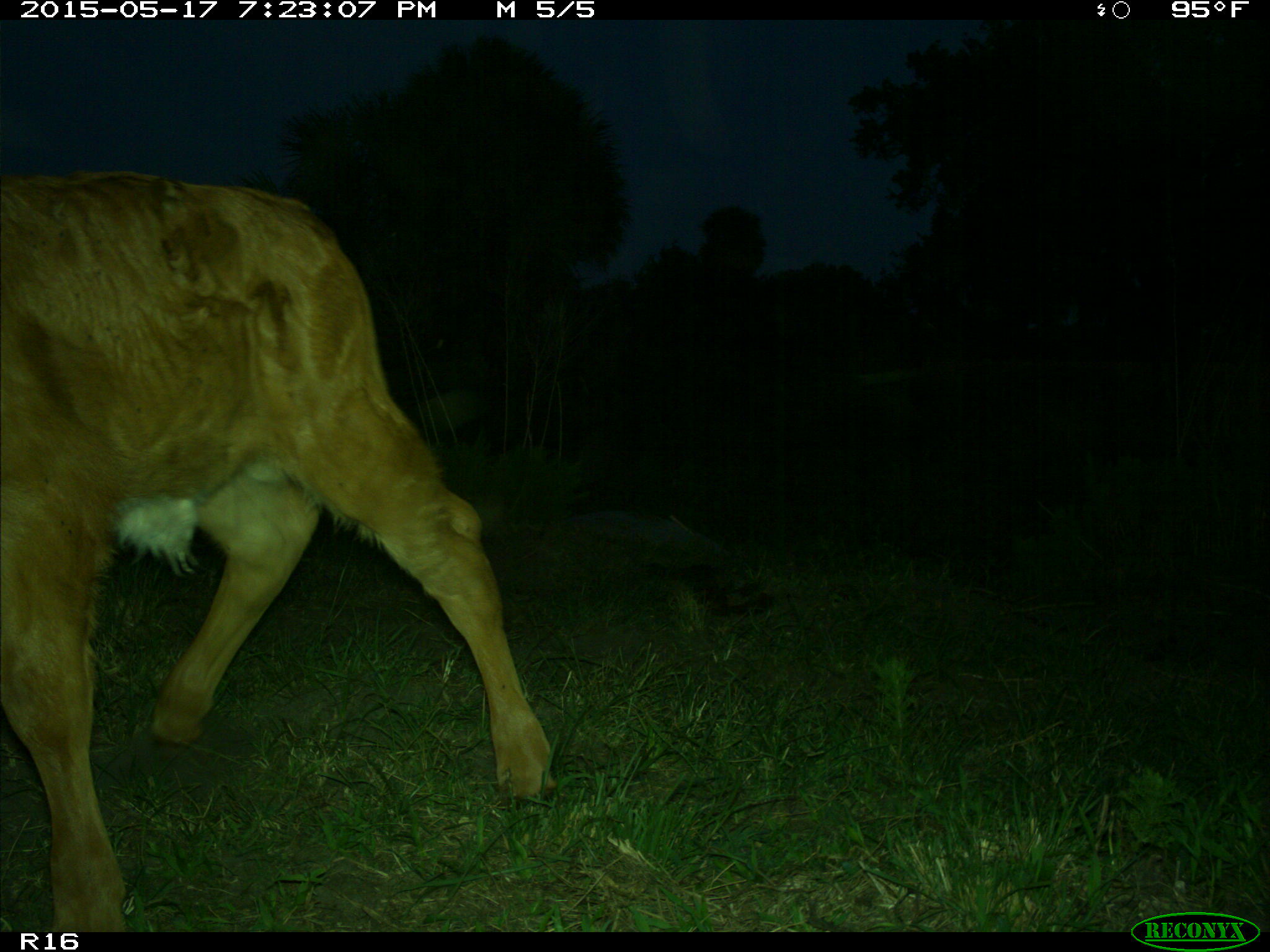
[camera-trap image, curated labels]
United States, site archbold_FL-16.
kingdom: Animalia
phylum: Chordata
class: Mammalia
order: Artiodactyla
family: Bovidae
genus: Bos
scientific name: Bos taurus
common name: domestic cow